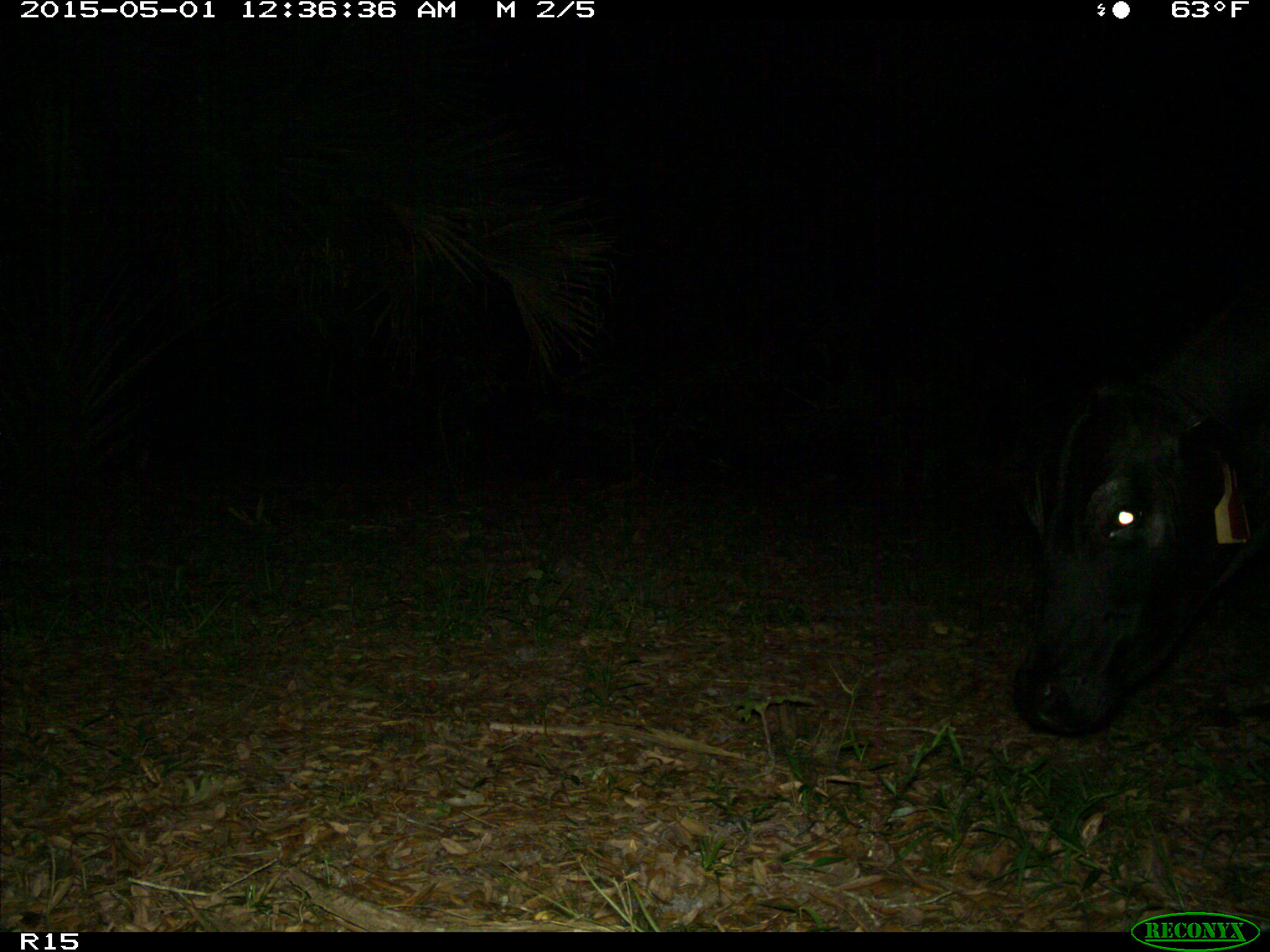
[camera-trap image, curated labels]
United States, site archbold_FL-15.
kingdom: Animalia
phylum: Chordata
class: Mammalia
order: Artiodactyla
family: Bovidae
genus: Bos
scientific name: Bos taurus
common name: domestic cow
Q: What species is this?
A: Bos taurus (domestic cow).